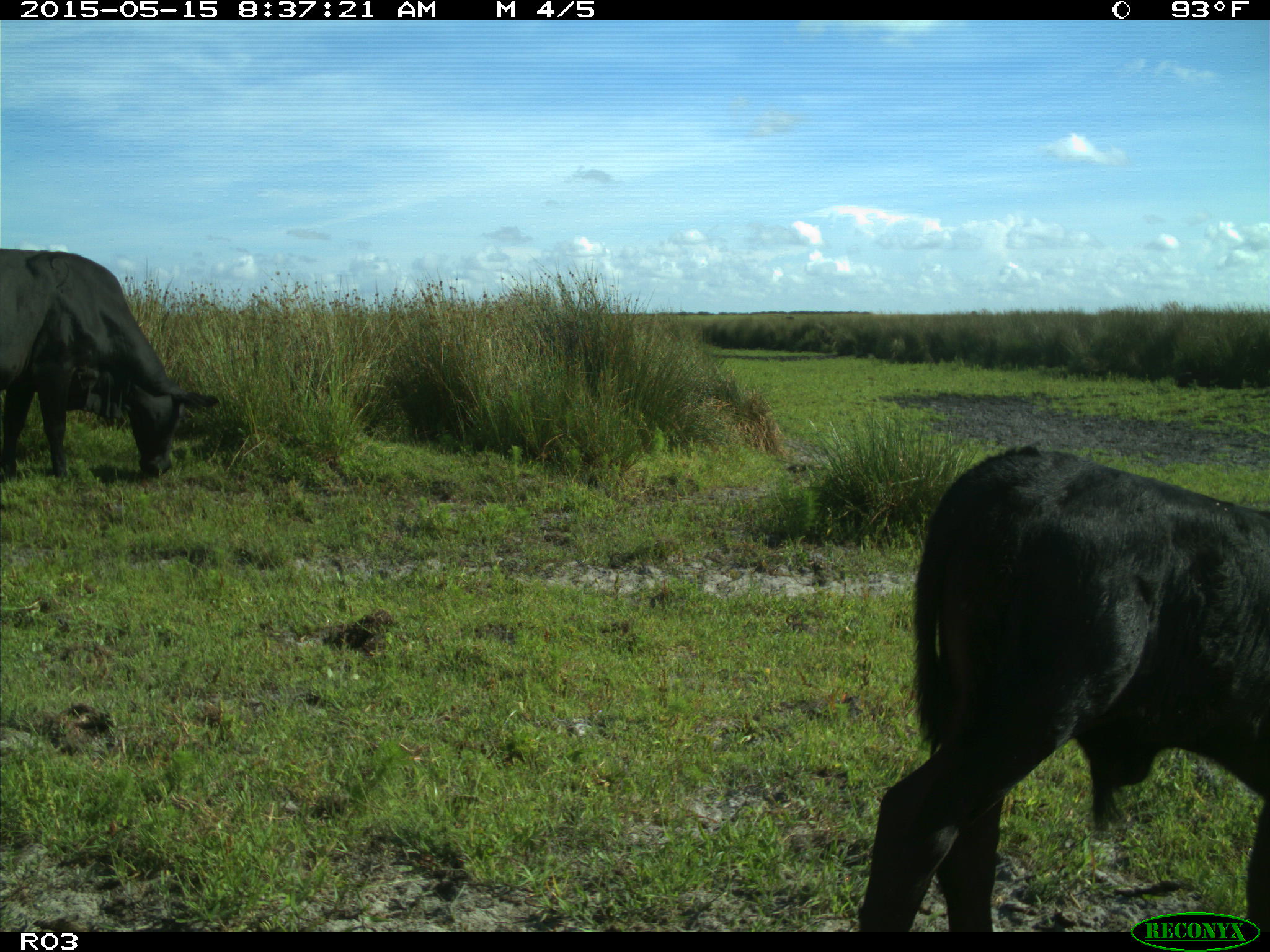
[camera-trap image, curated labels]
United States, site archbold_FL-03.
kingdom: Animalia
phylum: Chordata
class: Mammalia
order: Artiodactyla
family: Bovidae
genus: Bos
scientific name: Bos taurus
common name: domestic cow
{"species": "Bos taurus (domestic cow)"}